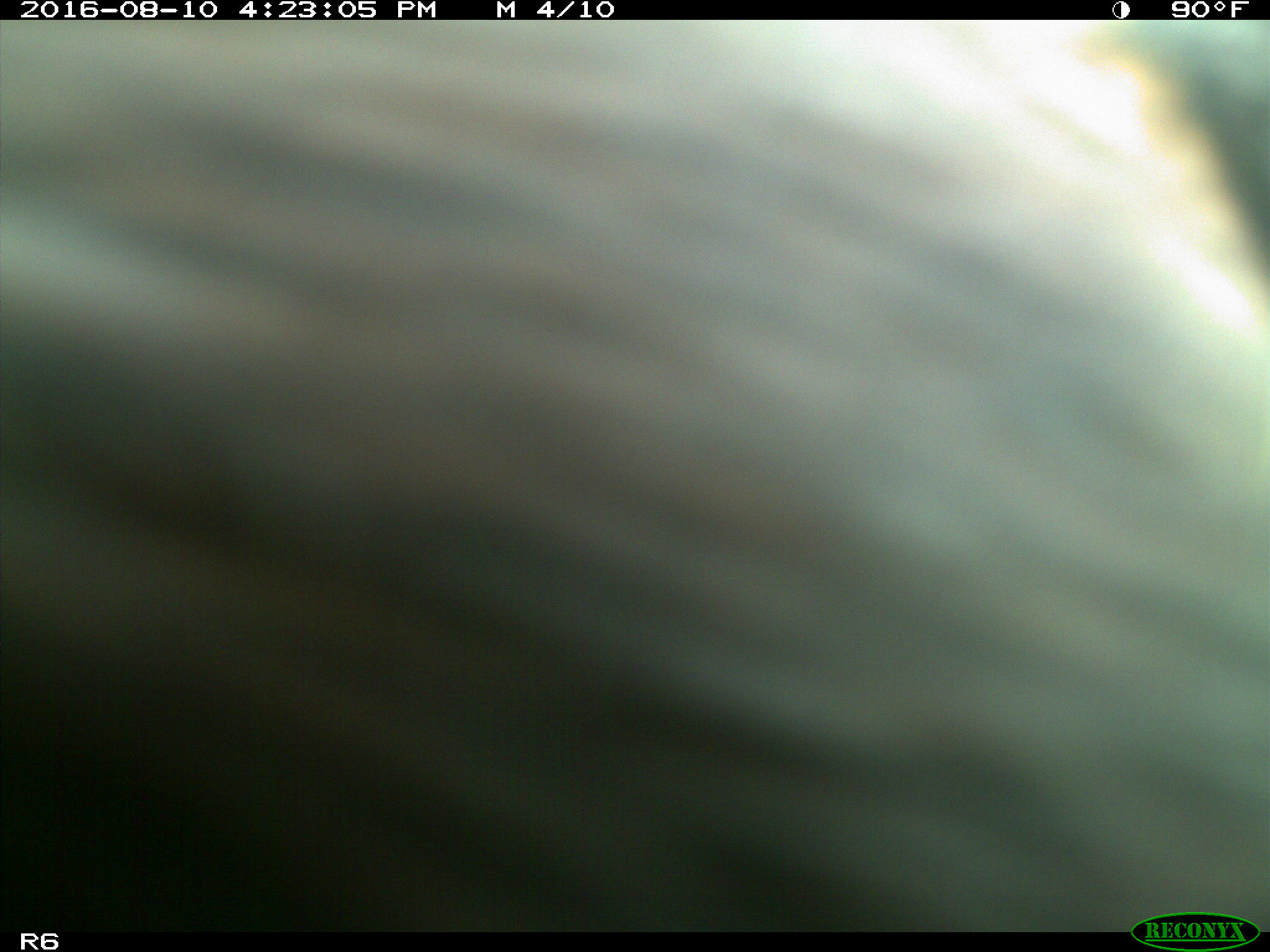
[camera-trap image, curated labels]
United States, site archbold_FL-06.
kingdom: Animalia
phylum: Chordata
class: Mammalia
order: Artiodactyla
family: Bovidae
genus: Bos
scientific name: Bos taurus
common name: domestic cow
Bos taurus (domestic cow).